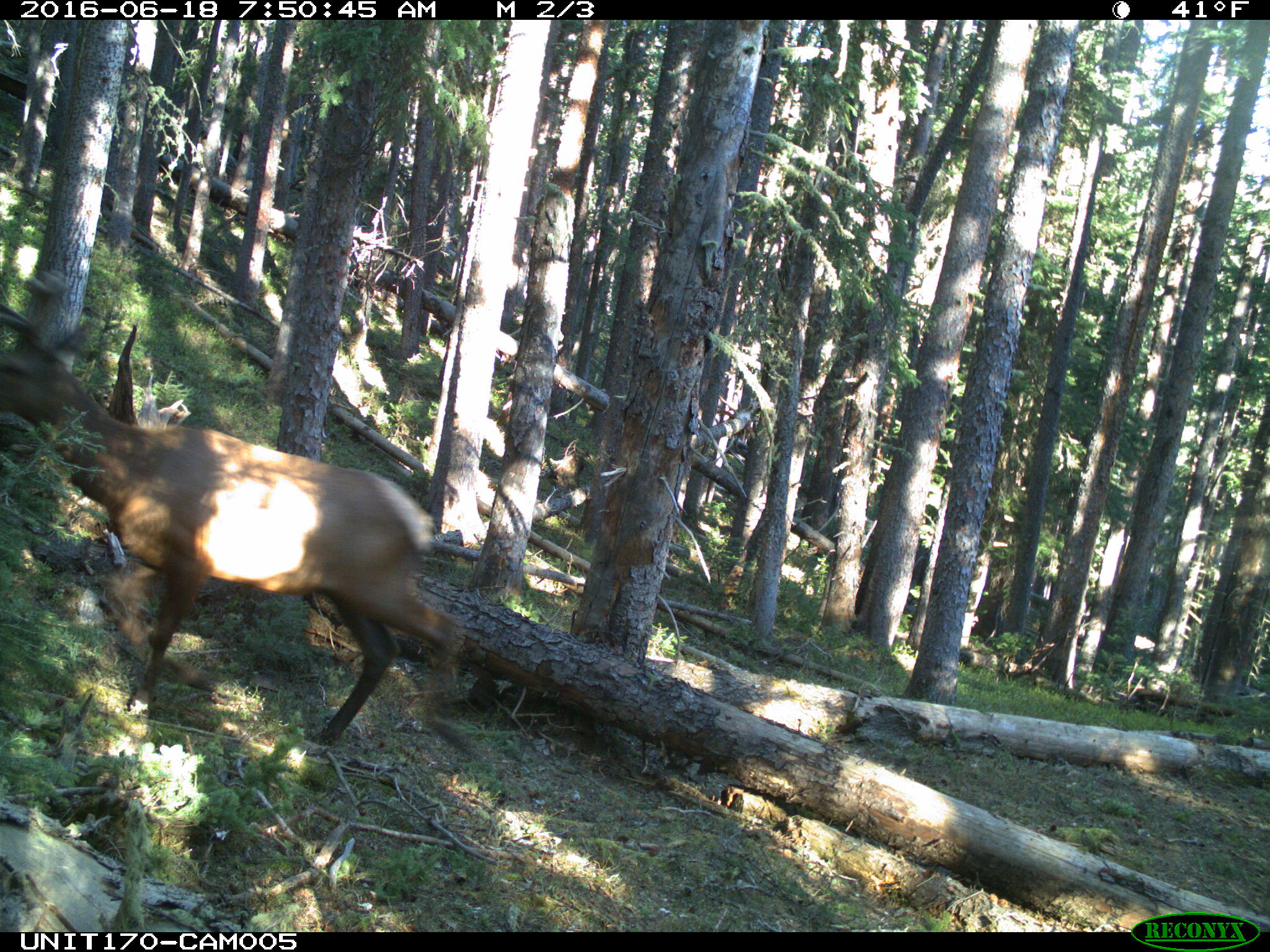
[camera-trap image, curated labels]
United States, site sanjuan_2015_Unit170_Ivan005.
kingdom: Animalia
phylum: Chordata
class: Mammalia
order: Artiodactyla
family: Cervidae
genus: Cervus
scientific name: Cervus elaphus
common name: red deer